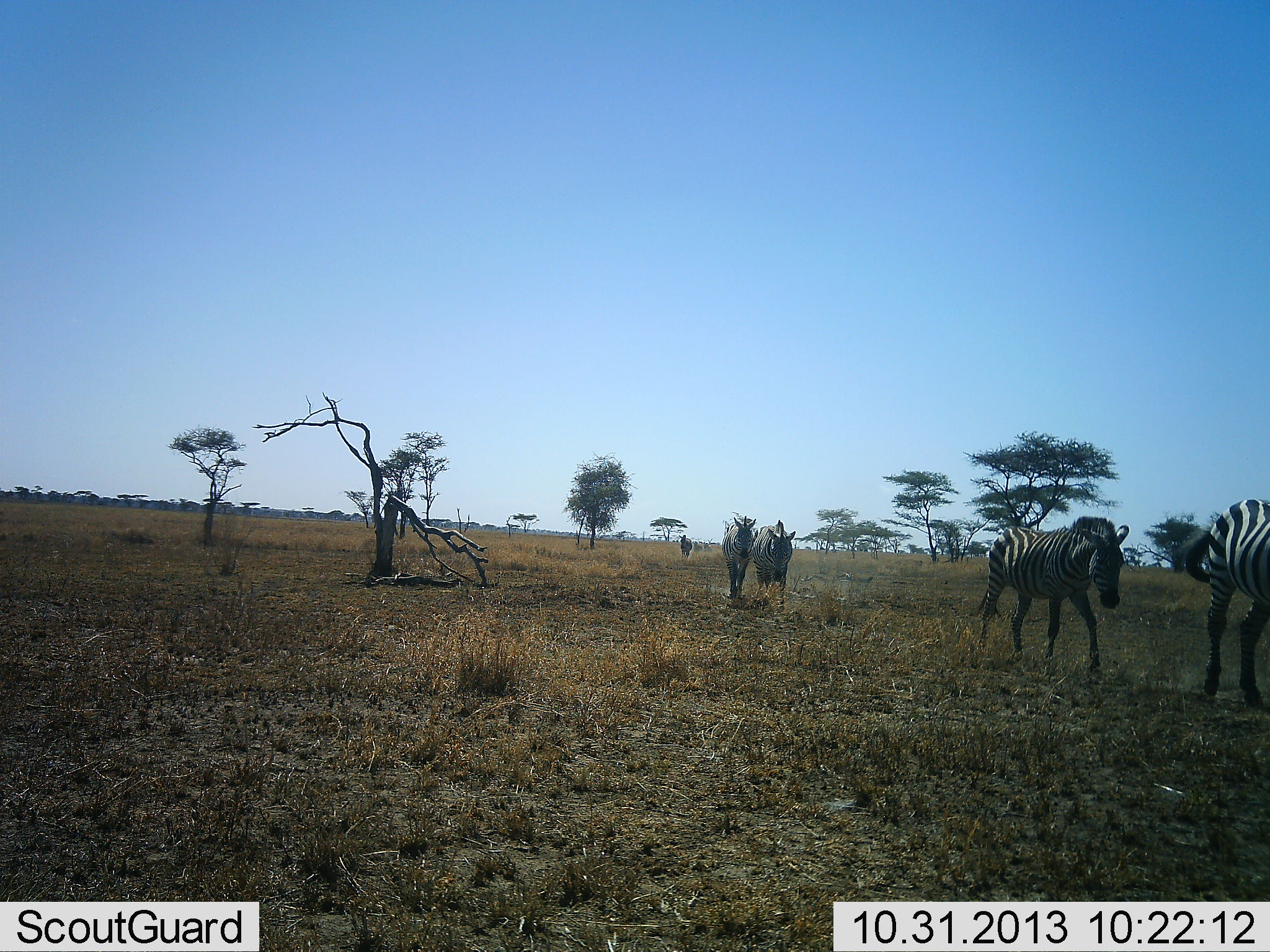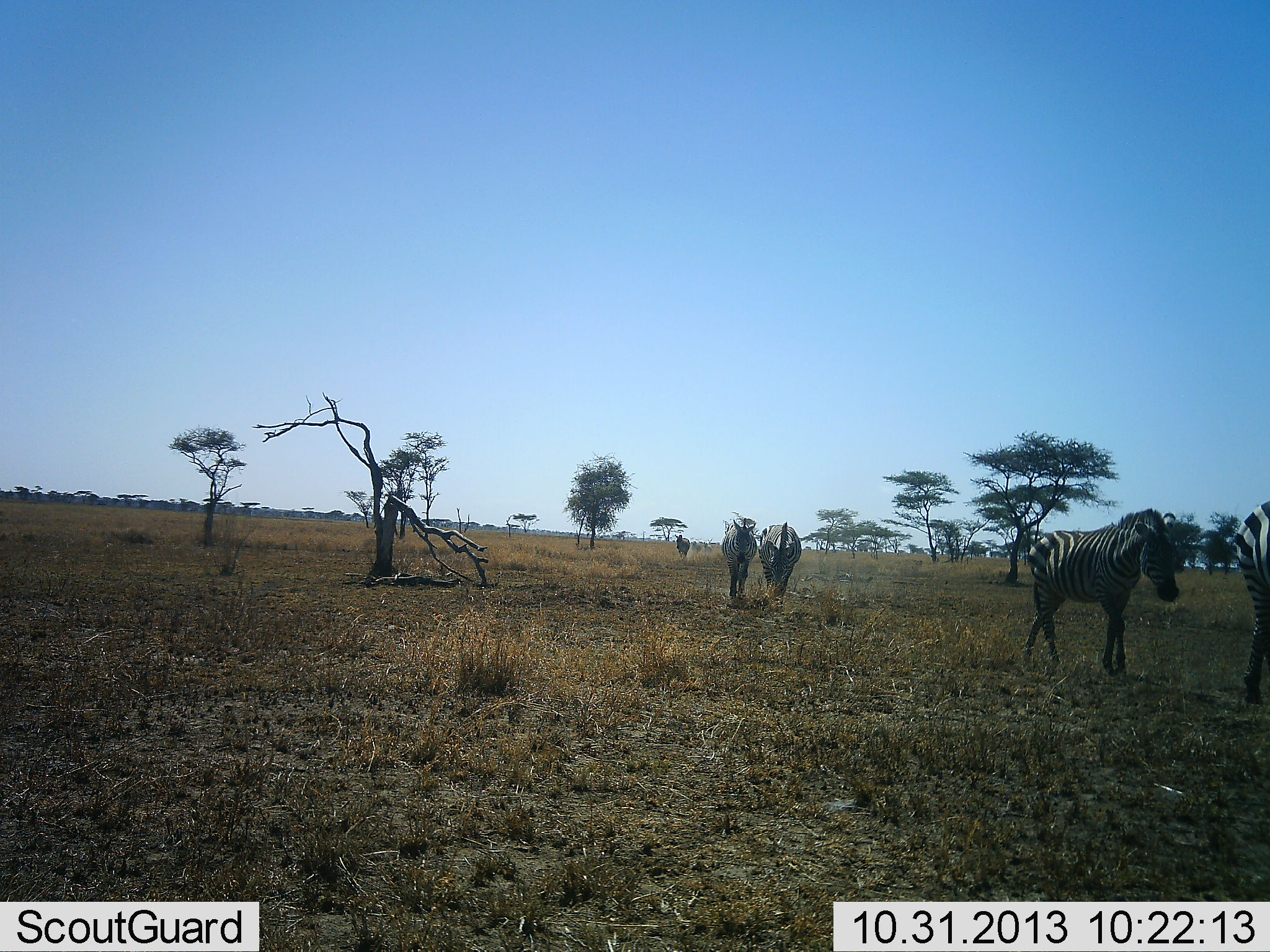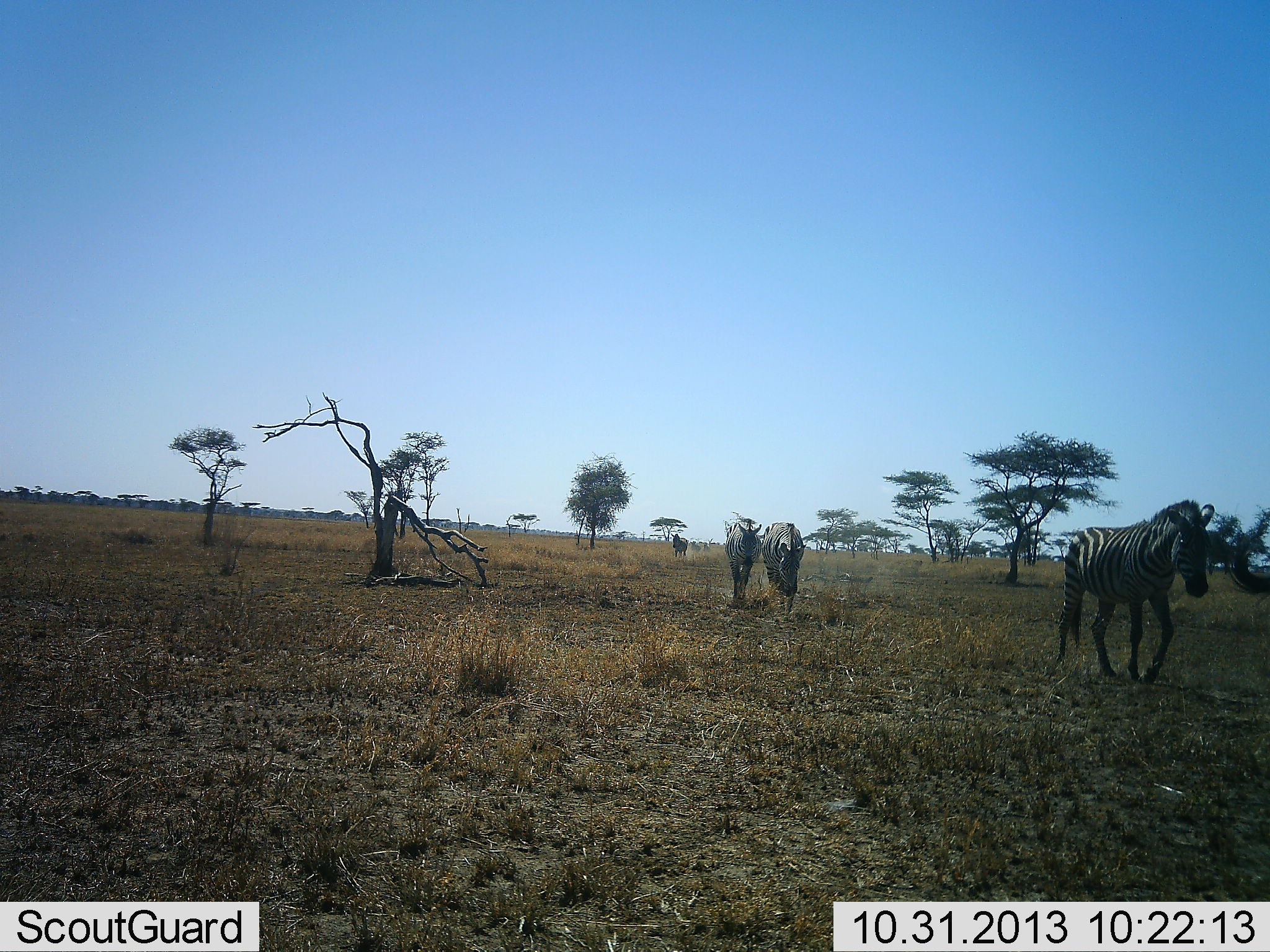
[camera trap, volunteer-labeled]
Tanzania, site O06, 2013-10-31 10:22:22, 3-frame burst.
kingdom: Animalia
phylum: Chordata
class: Mammalia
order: Perissodactyla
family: Equidae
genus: Equus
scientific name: Equus quagga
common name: plains zebra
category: zebra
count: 5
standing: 0%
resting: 0%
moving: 100%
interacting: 0%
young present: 0%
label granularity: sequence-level